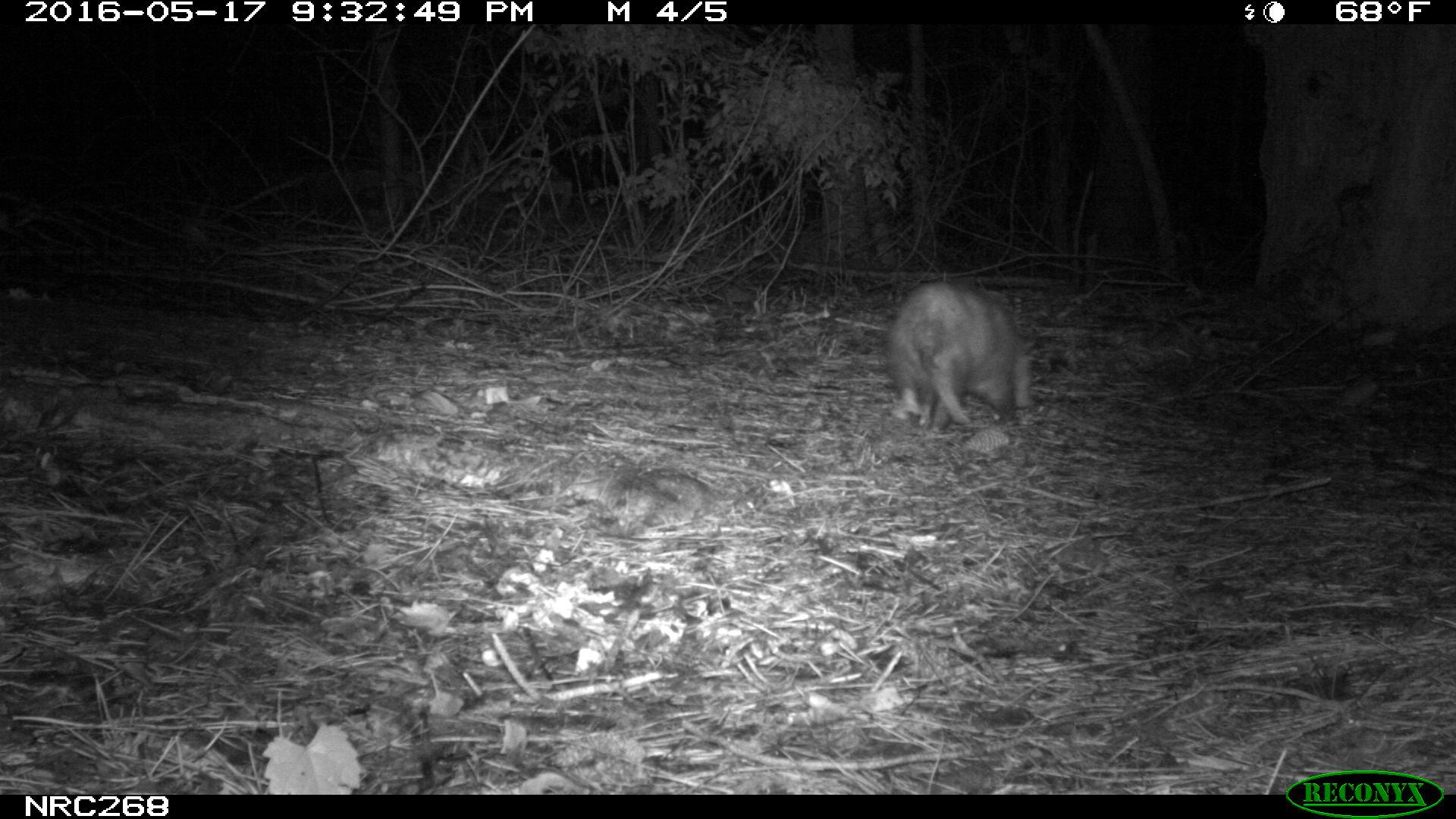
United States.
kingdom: Animalia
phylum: Chordata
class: Mammalia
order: Didelphimorphia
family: Didelphidae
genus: Didelphis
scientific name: Didelphis virginiana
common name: virginia opossum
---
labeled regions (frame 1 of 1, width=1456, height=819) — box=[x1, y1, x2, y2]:
Virginia Opossum: box=[879, 271, 1046, 443]